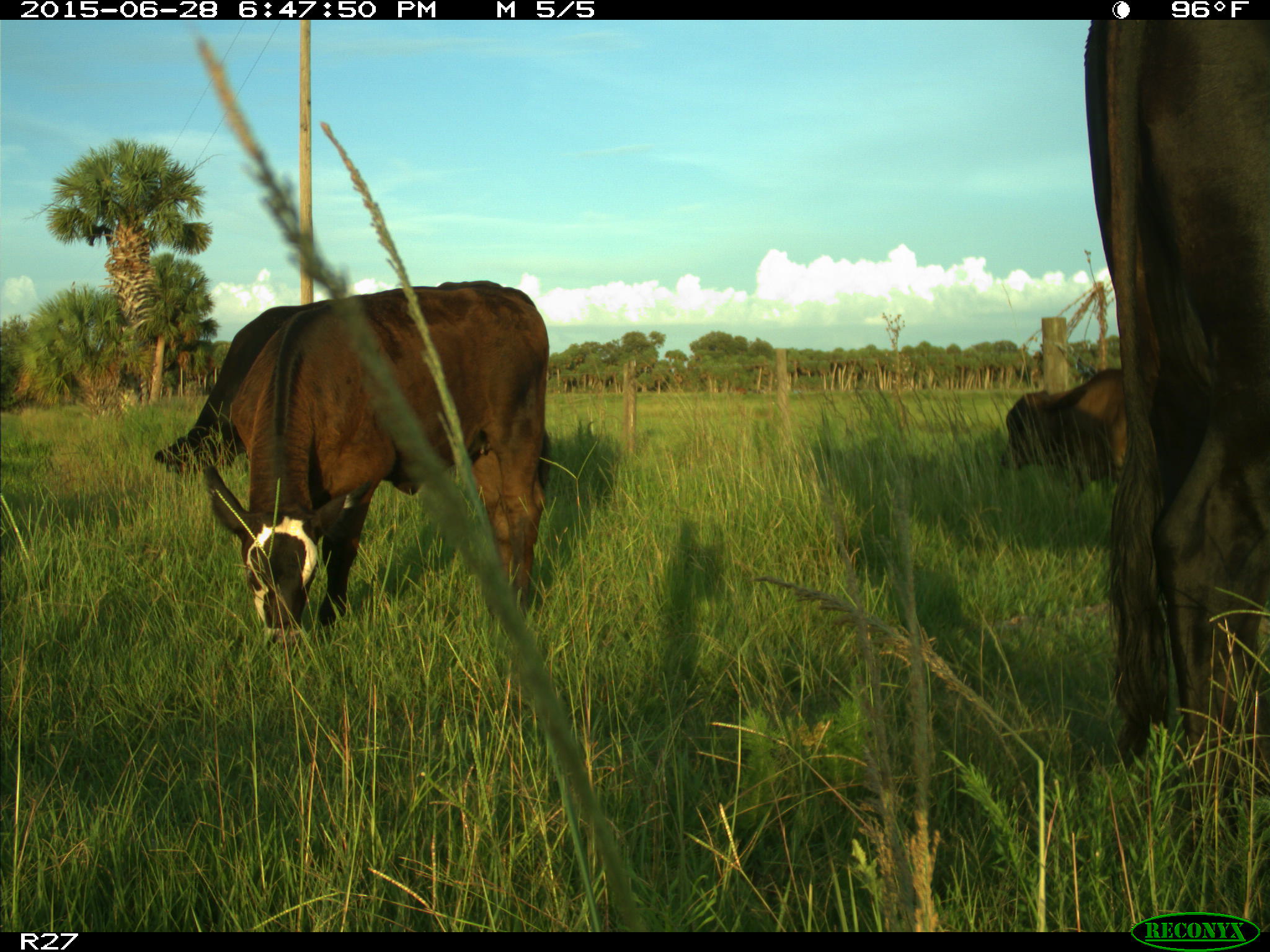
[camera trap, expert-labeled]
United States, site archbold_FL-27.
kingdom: Animalia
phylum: Chordata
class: Mammalia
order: Artiodactyla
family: Bovidae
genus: Bos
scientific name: Bos taurus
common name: domestic cow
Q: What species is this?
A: Bos taurus (domestic cow).